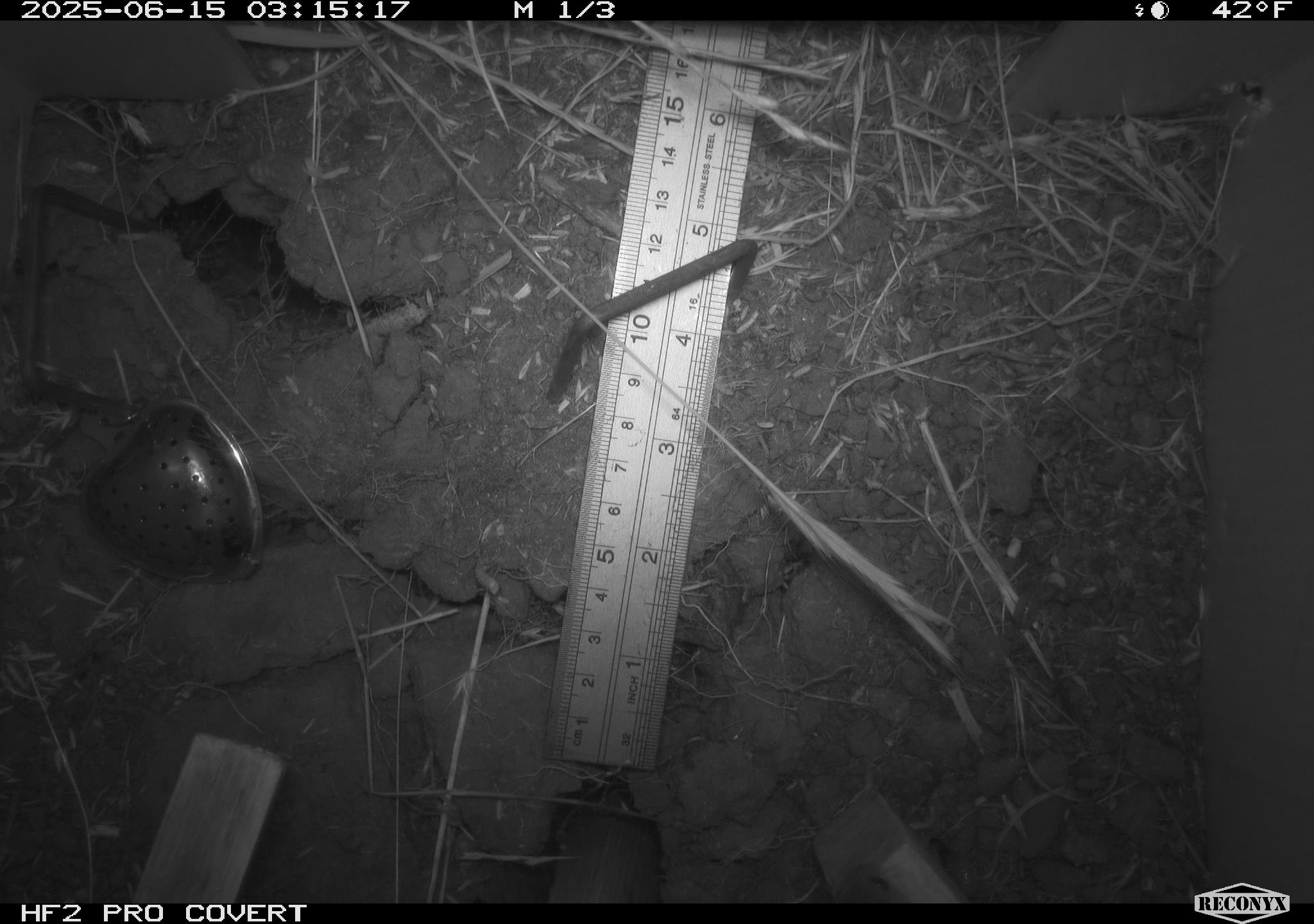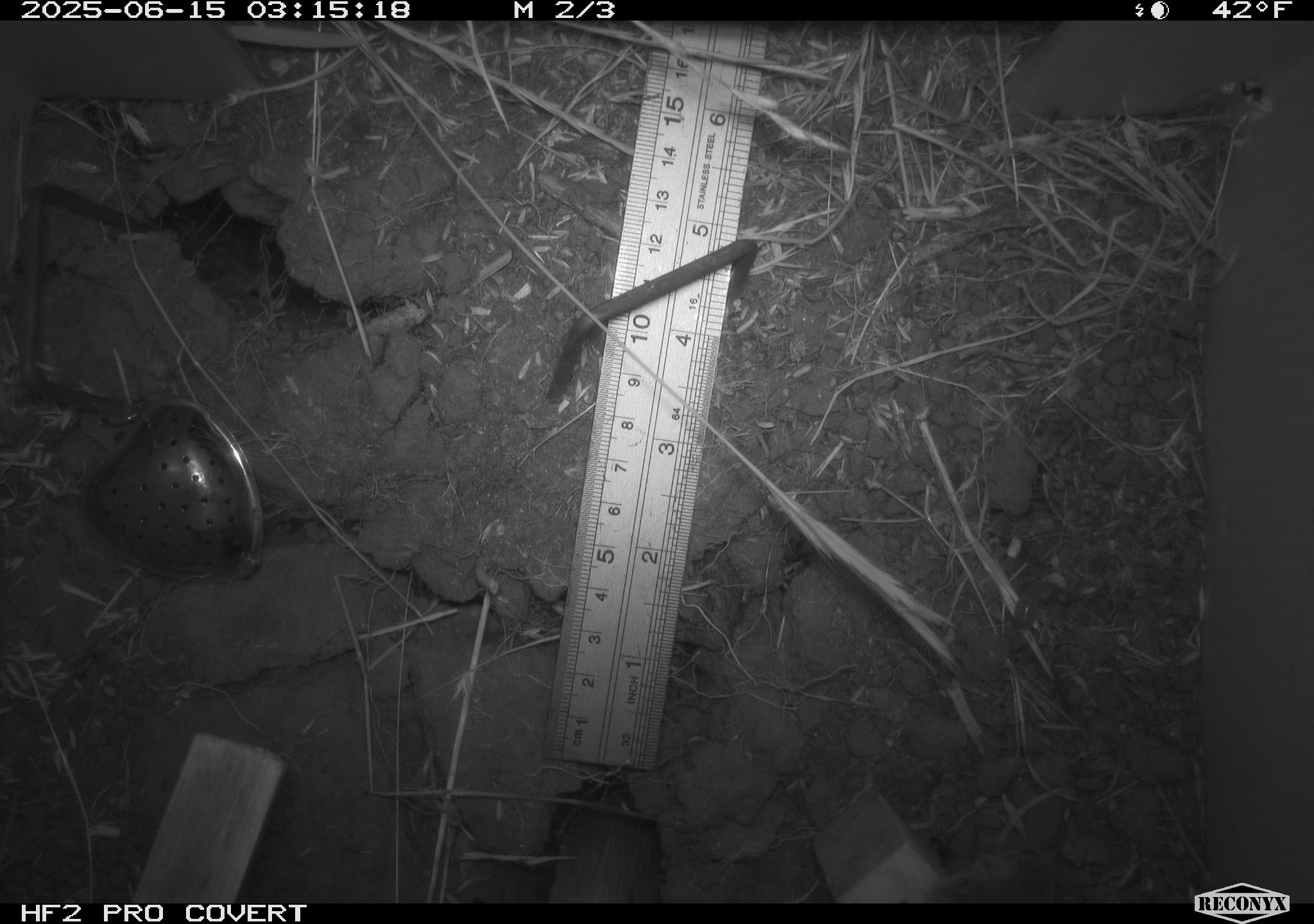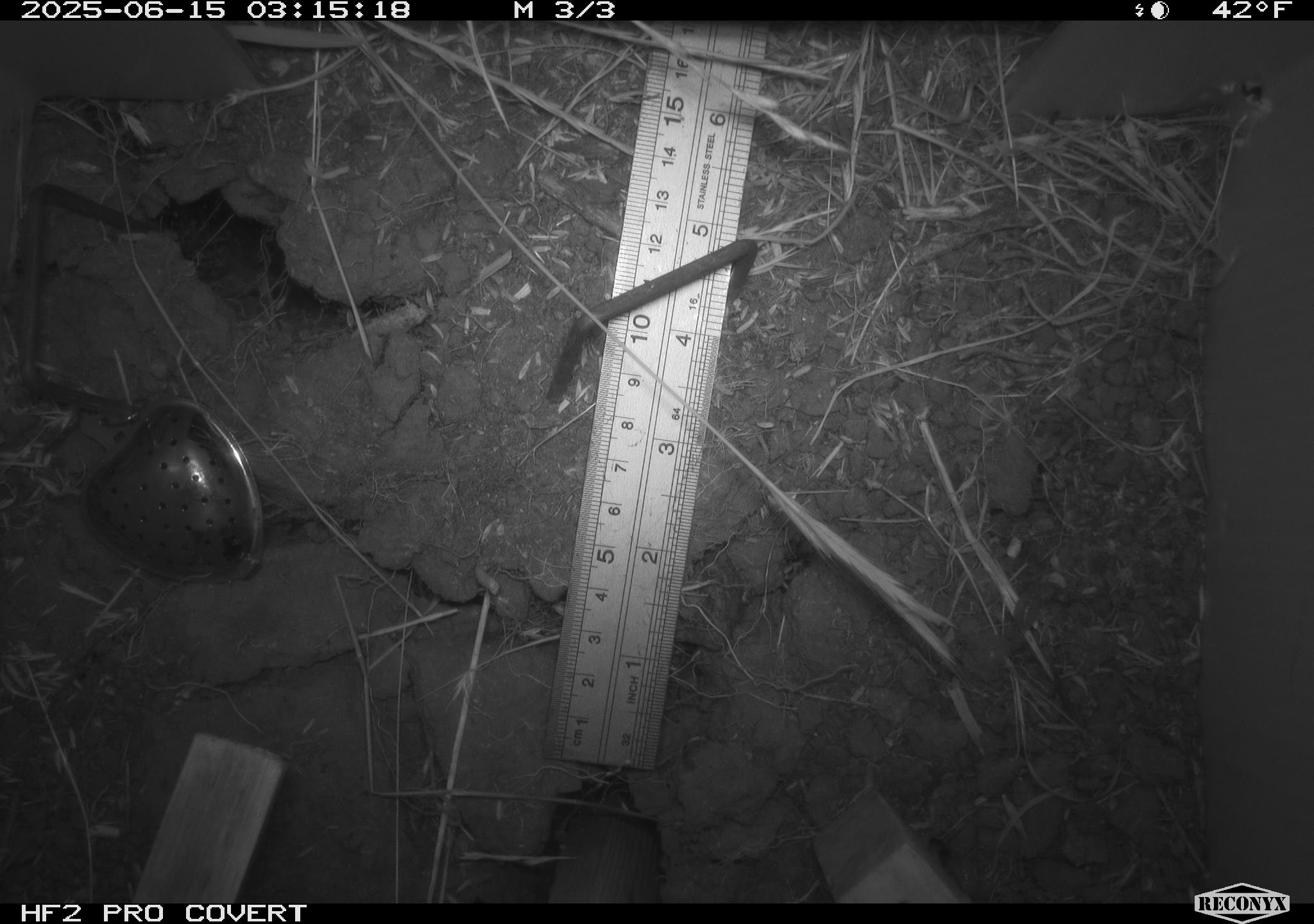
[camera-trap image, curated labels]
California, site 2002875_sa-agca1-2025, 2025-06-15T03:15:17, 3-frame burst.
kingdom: Animalia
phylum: Chordata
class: Mammalia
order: Rodentia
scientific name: Rodentia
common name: mouse species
Mouse species (Rodentia).